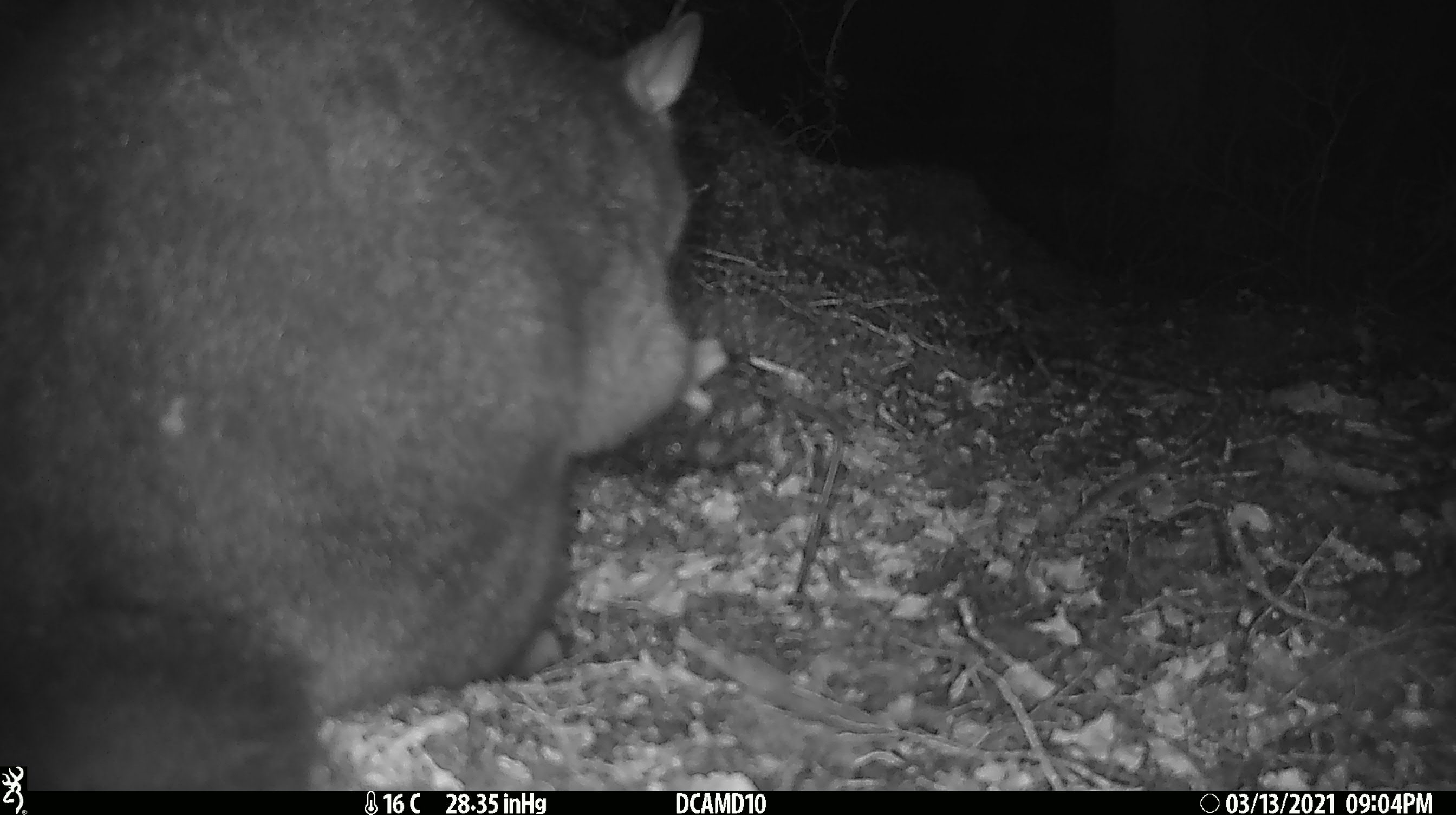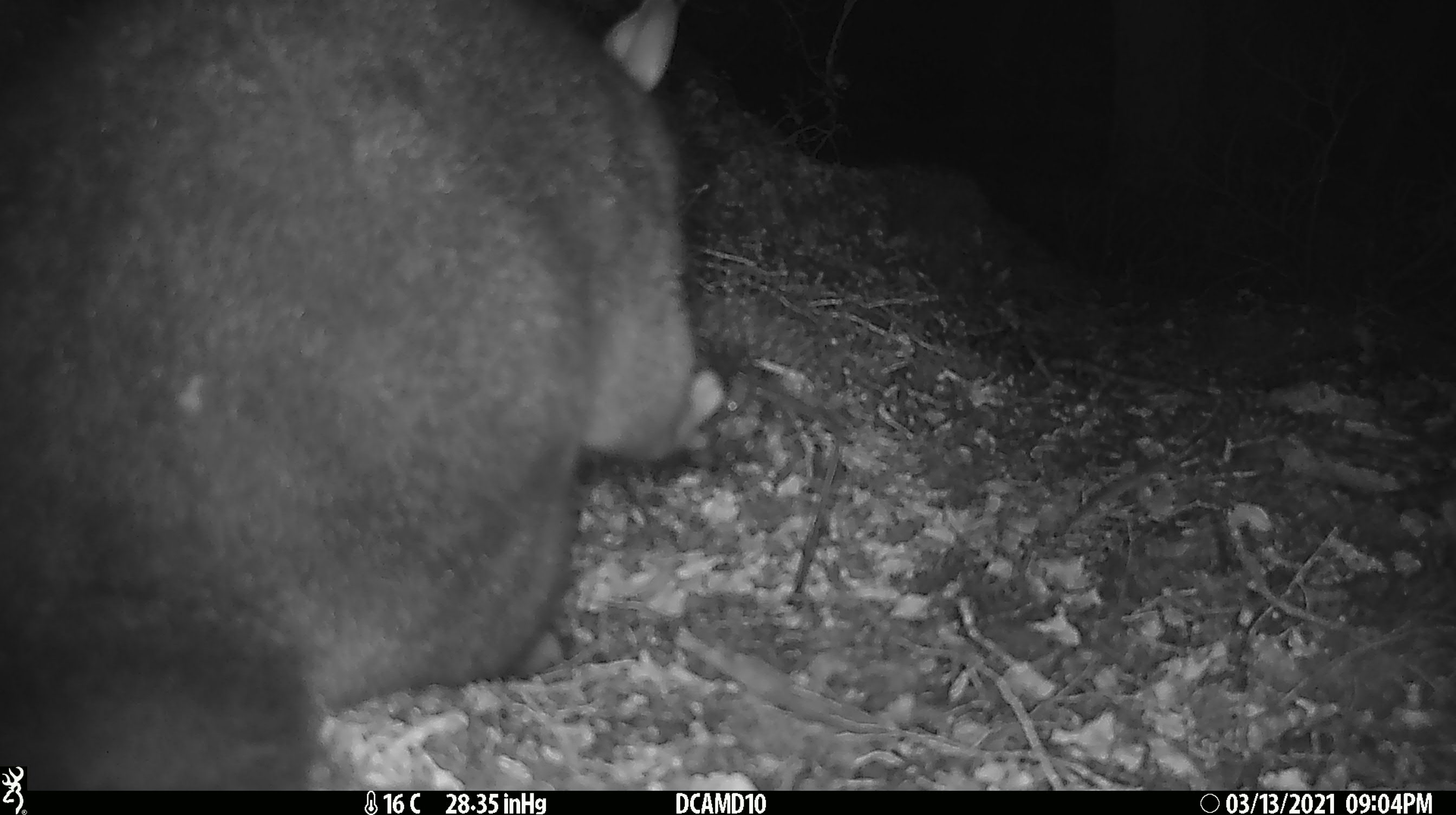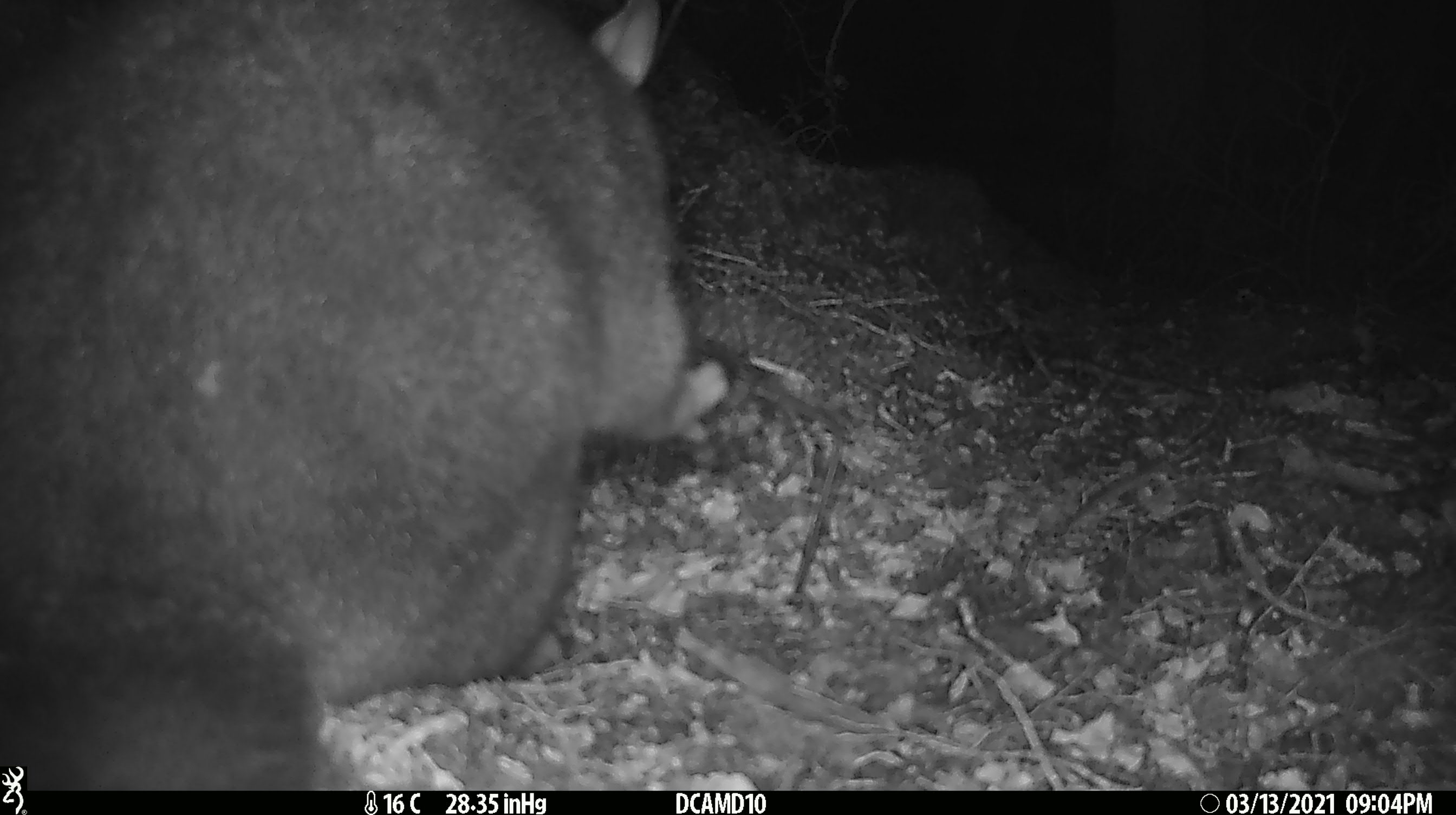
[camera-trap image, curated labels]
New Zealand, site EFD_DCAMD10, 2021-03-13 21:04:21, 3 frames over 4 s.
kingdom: Animalia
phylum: Chordata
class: Mammalia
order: Diprotodontia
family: Phalangeridae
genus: Trichosurus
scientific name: Trichosurus vulpecula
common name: common brushtail possum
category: possum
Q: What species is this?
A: Possum (common brushtail possum) (Trichosurus vulpecula).